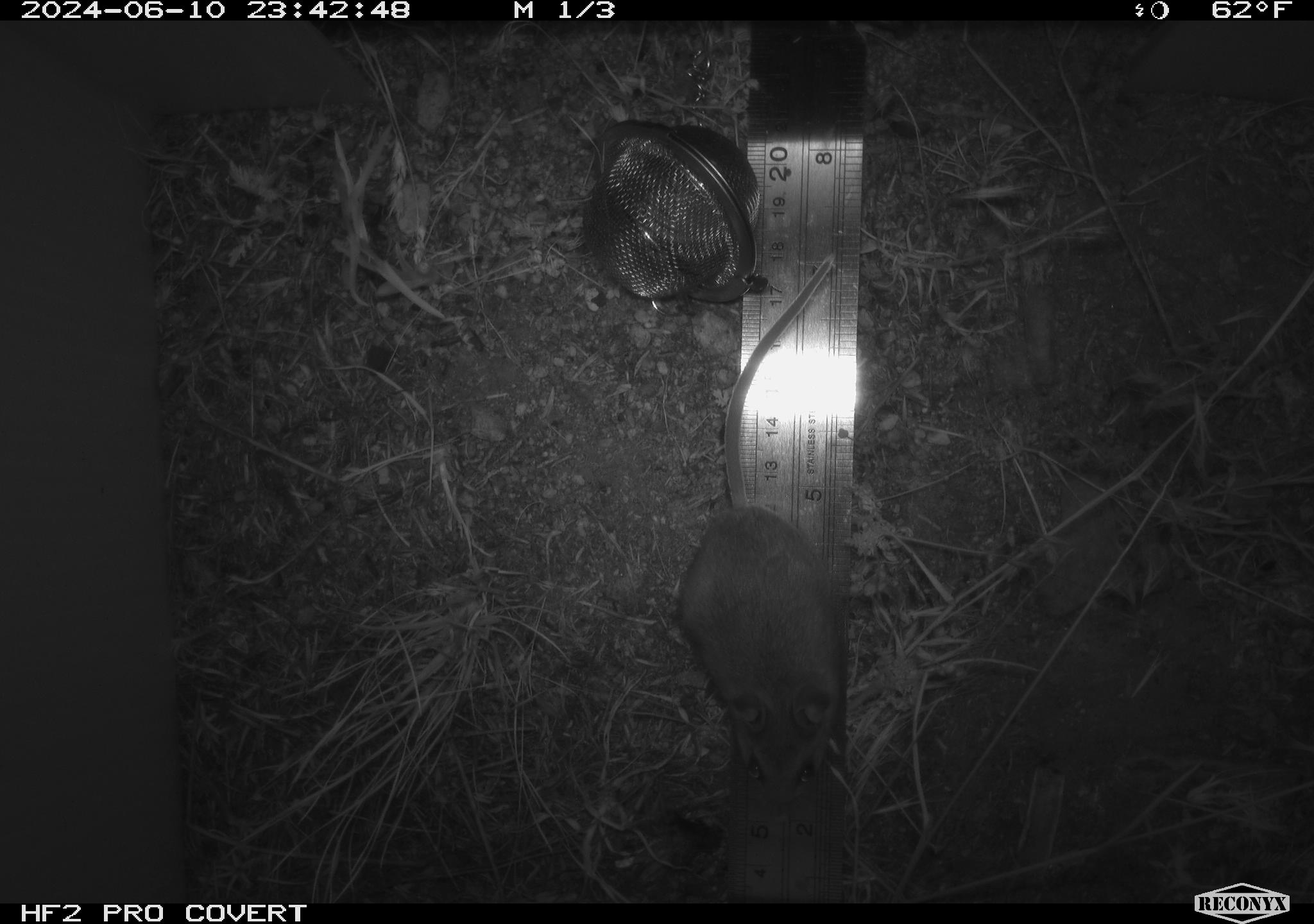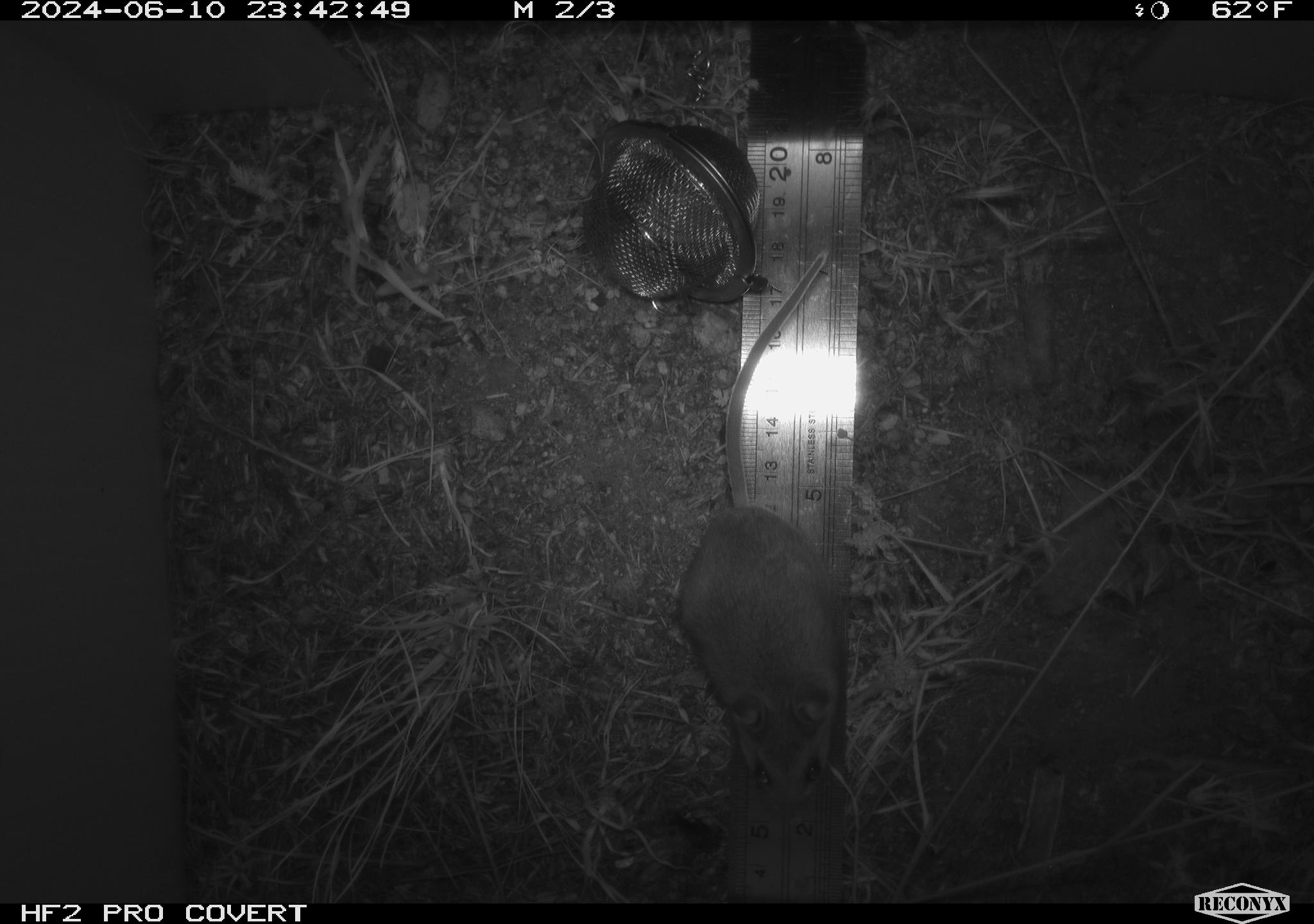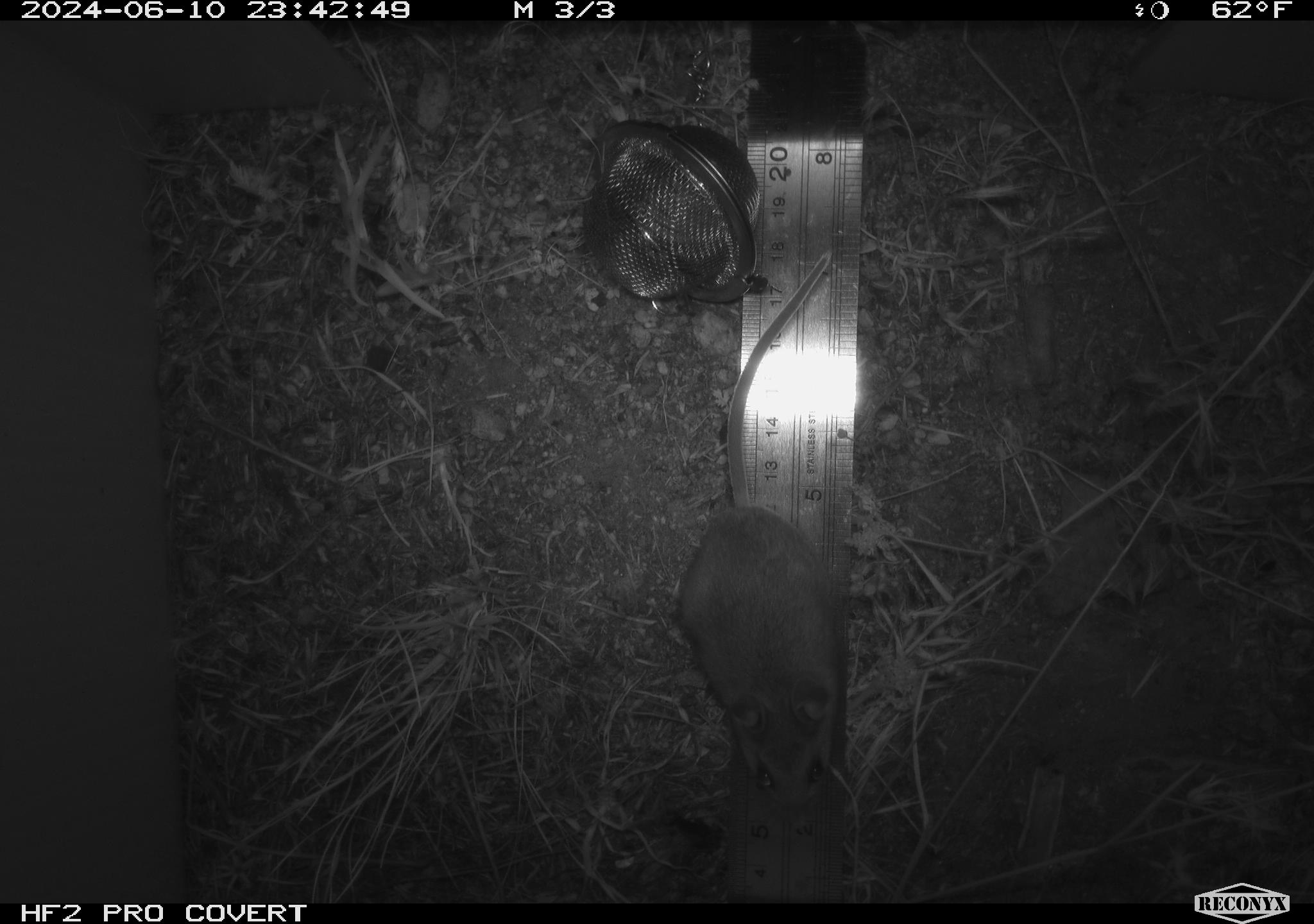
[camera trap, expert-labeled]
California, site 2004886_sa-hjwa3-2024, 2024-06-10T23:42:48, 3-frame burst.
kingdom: Animalia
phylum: Chordata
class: Mammalia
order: Rodentia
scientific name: Rodentia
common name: rodent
Rodent (Rodentia).